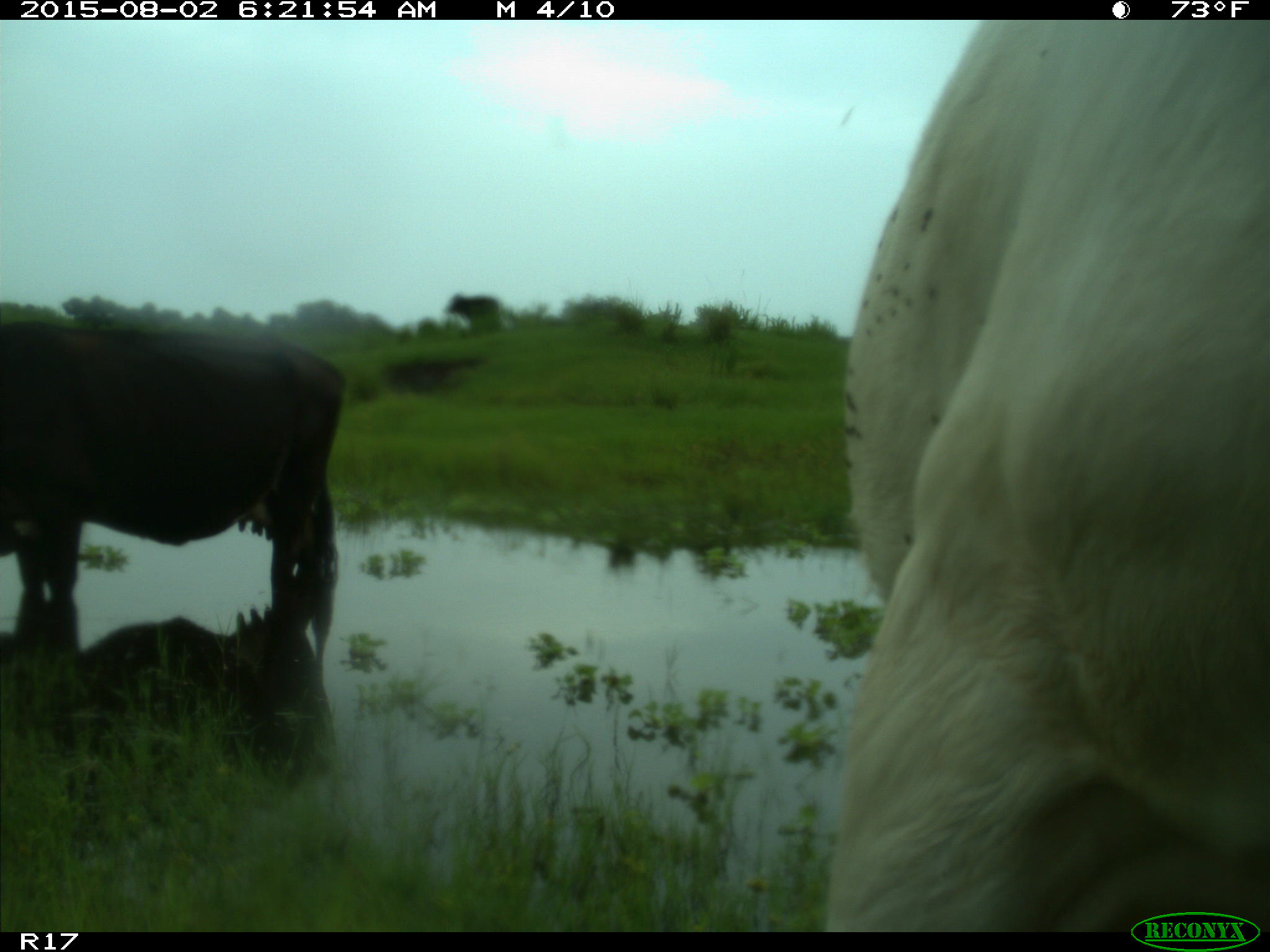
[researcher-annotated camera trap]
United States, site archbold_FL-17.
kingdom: Animalia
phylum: Chordata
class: Mammalia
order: Artiodactyla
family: Bovidae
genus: Bos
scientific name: Bos taurus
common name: domestic cow